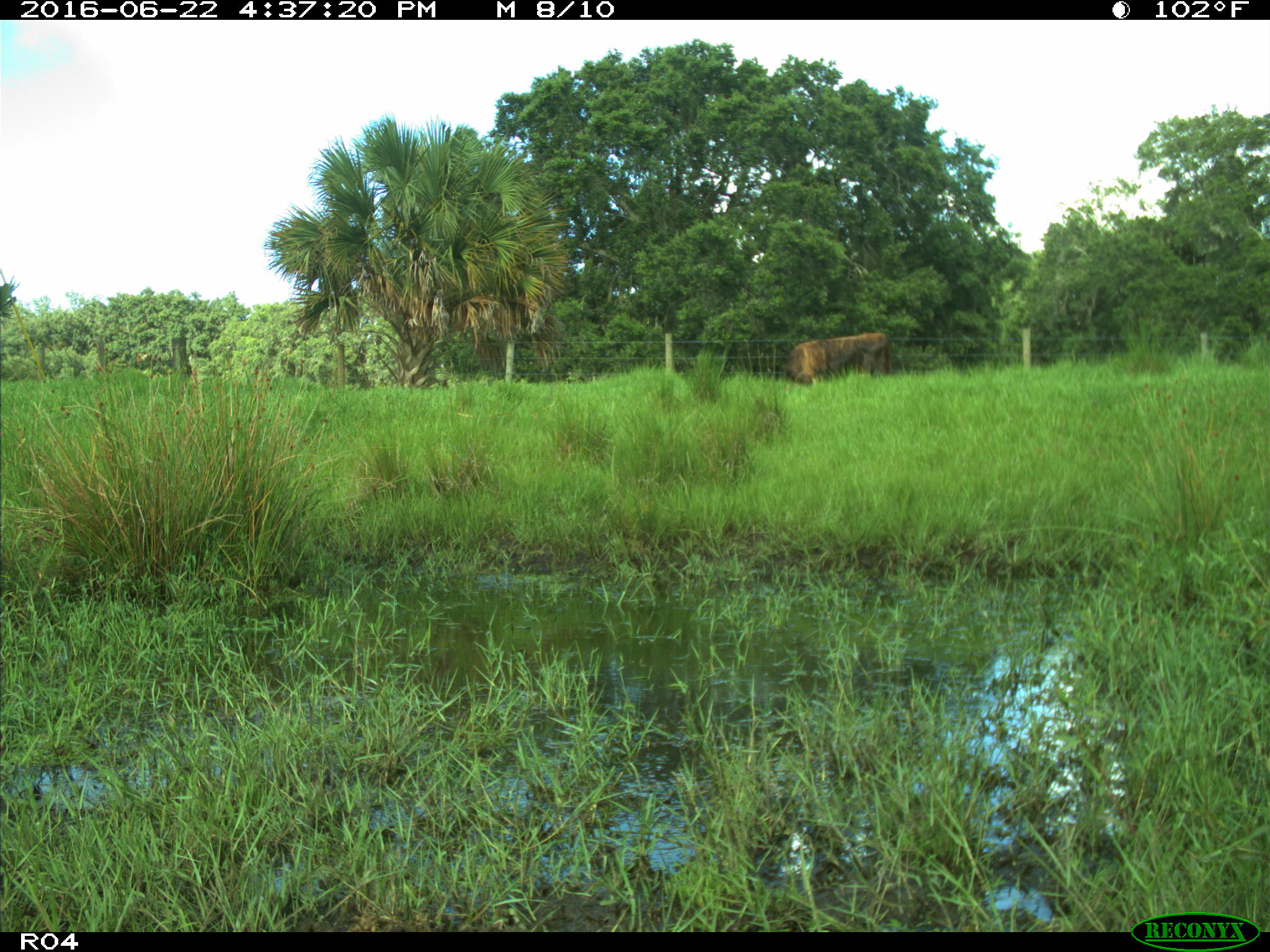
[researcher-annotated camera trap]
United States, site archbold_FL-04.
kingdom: Animalia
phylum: Chordata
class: Mammalia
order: Artiodactyla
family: Bovidae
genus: Bos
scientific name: Bos taurus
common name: domestic cow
Bos taurus (domestic cow).